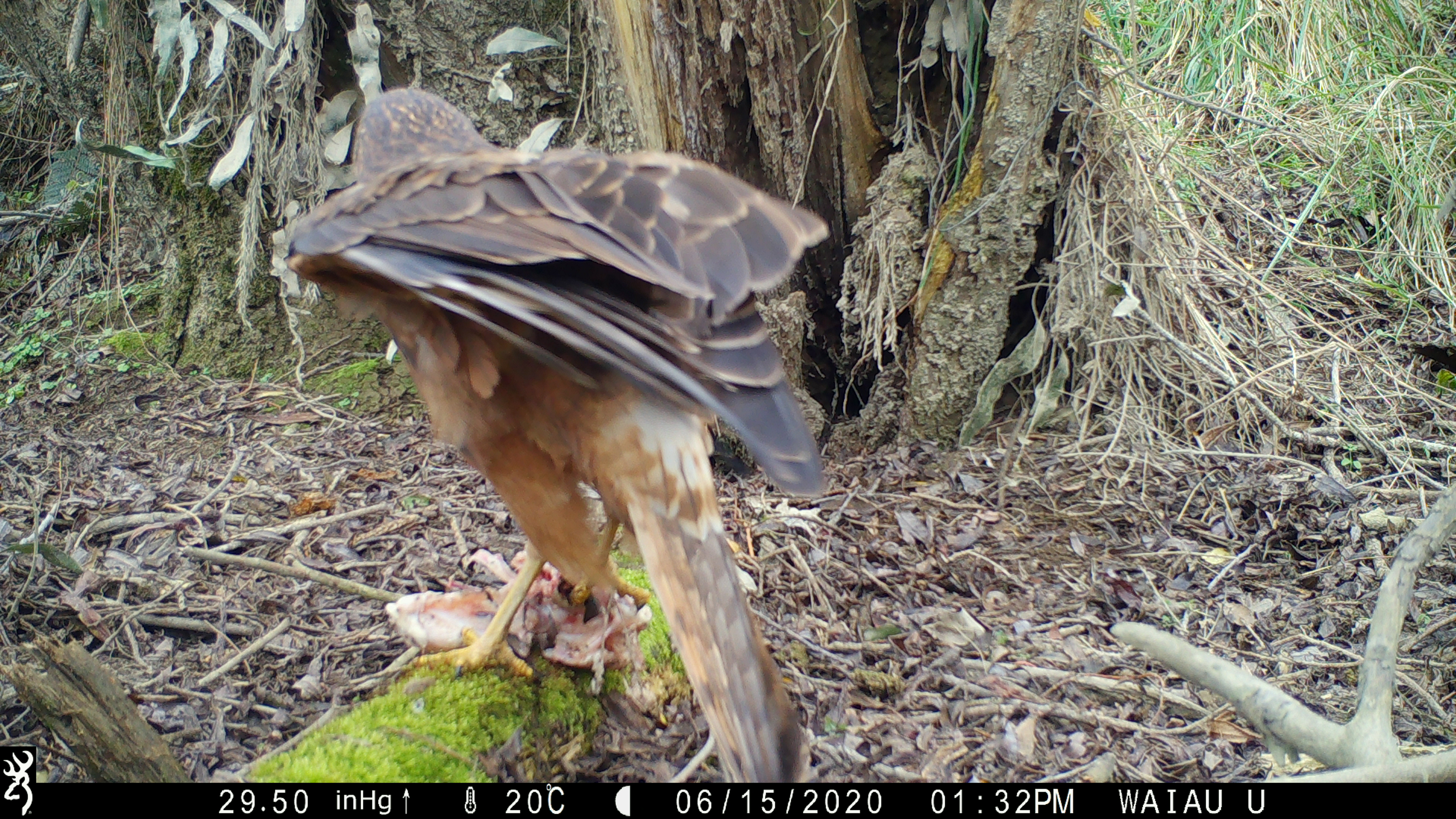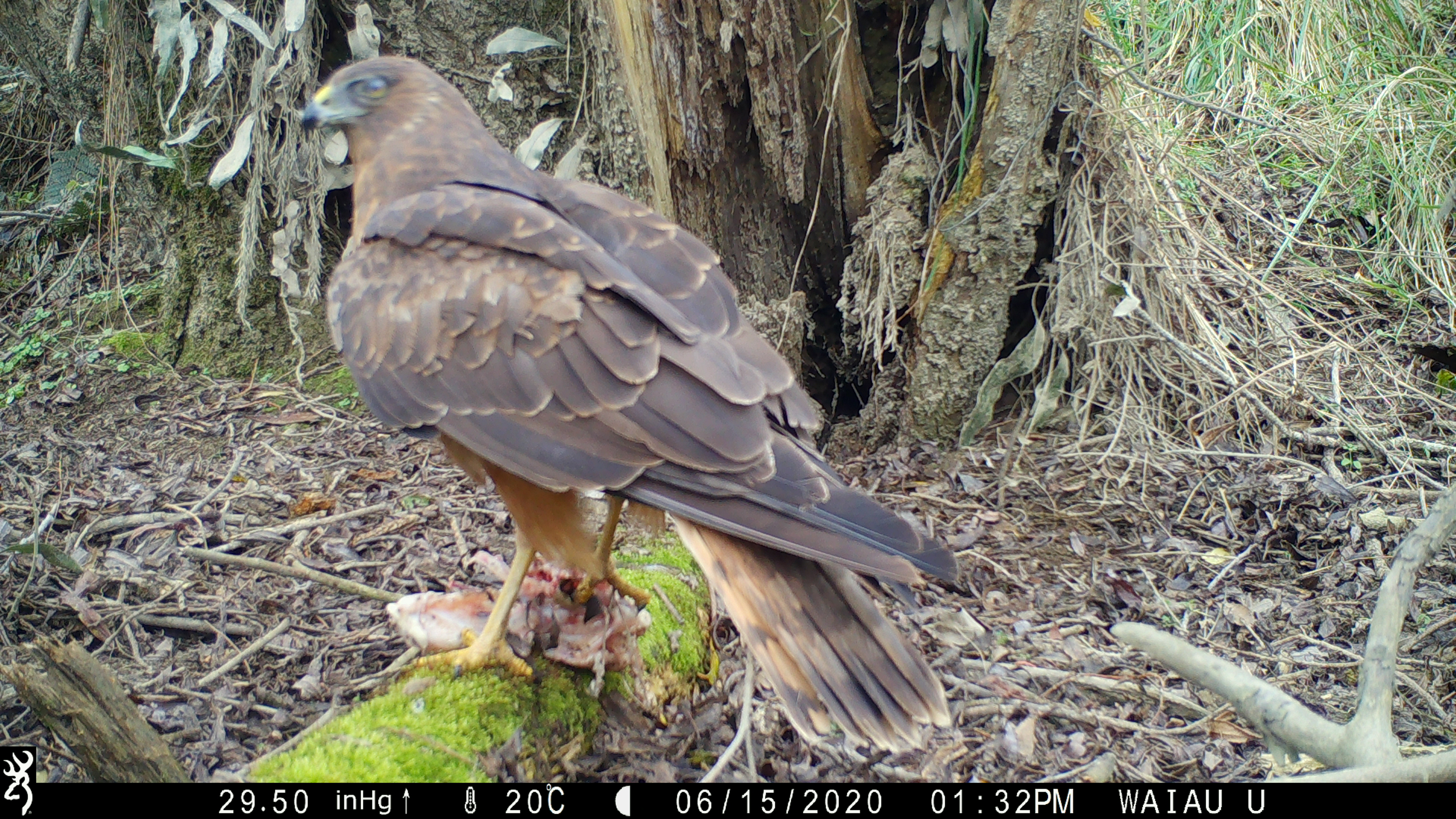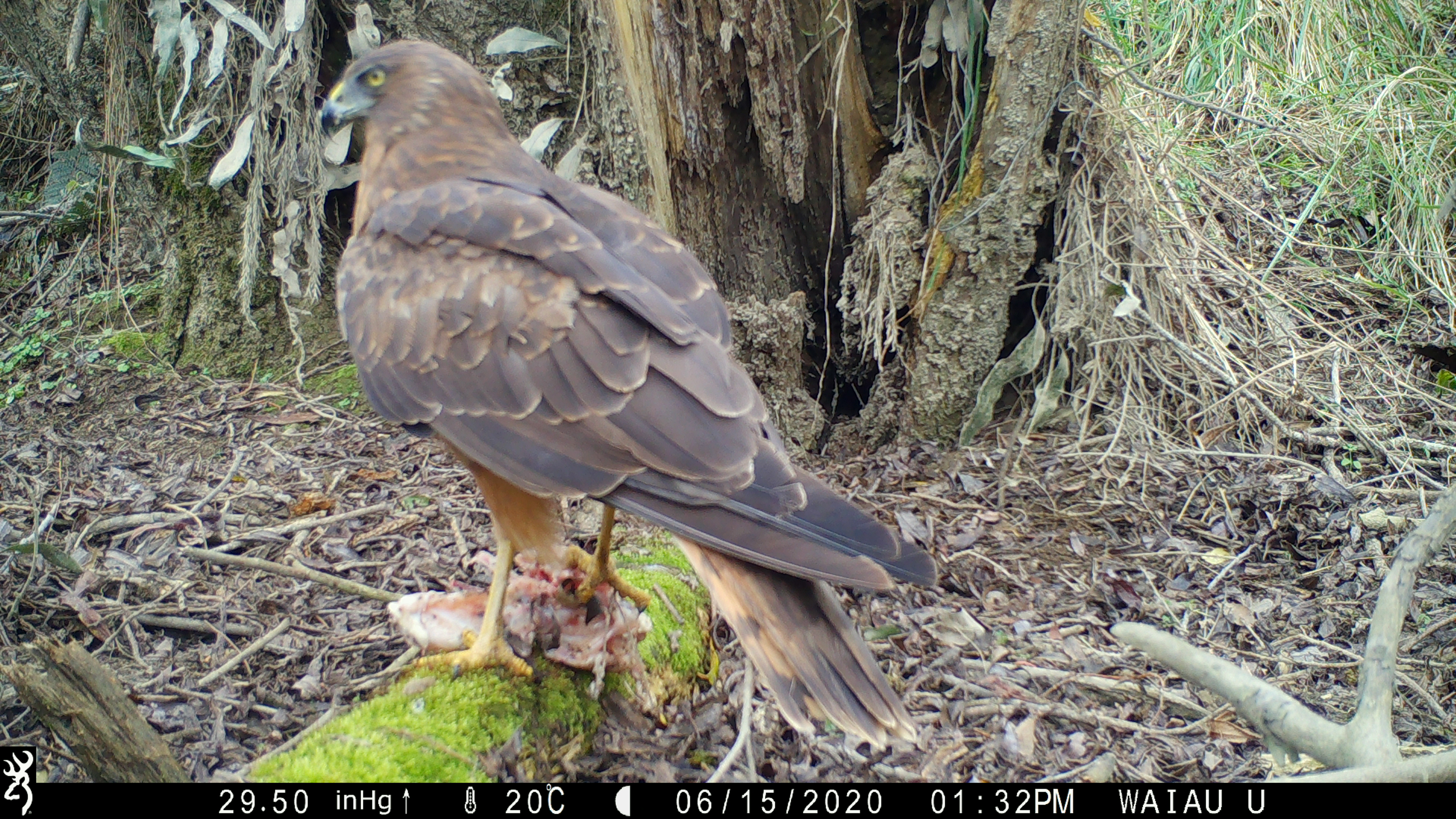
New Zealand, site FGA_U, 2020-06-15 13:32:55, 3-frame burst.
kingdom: Animalia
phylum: Chordata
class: Aves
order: Accipitriformes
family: Accipitridae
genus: Circus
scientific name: Circus approximans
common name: swamp harrier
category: harrier